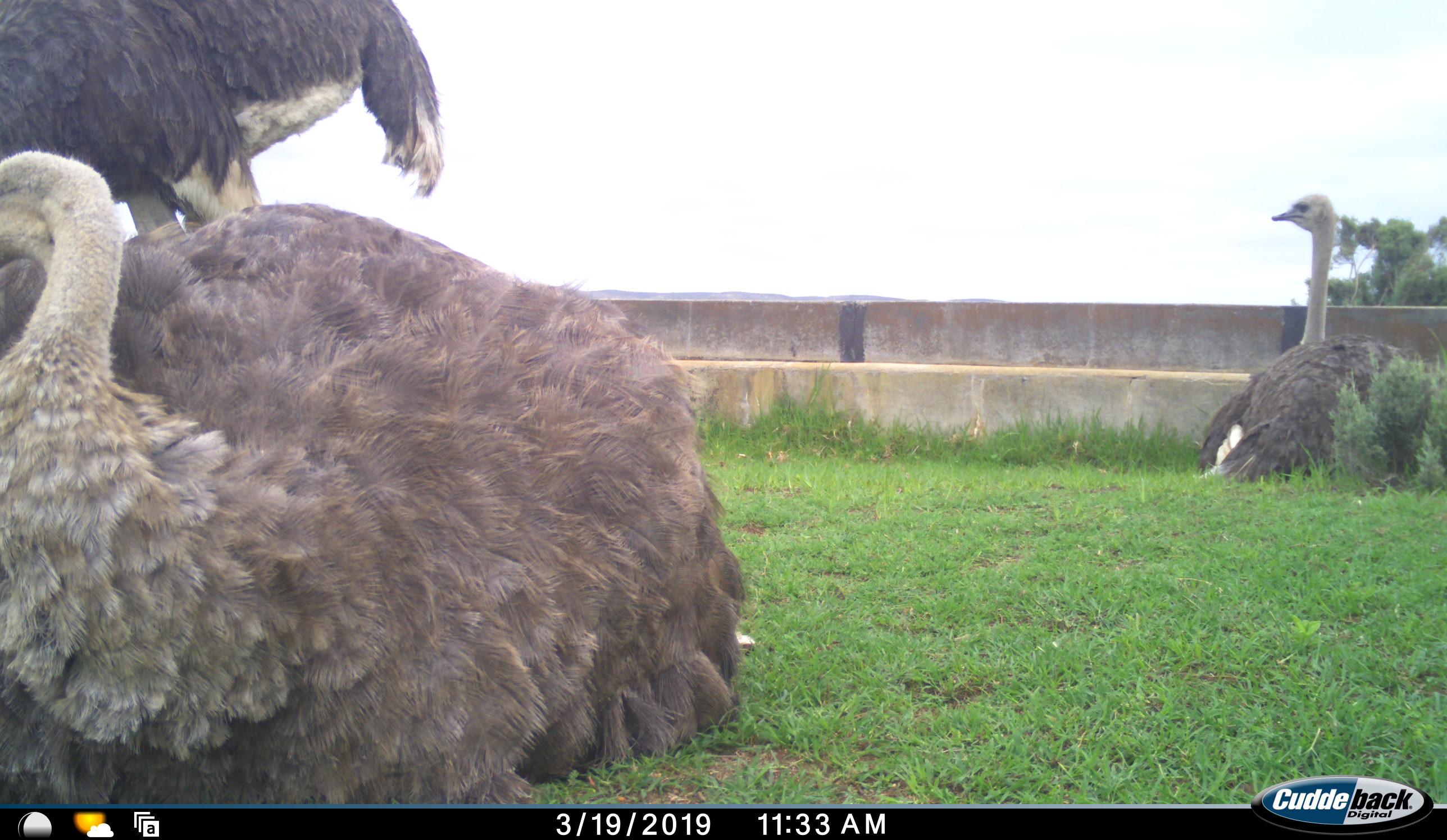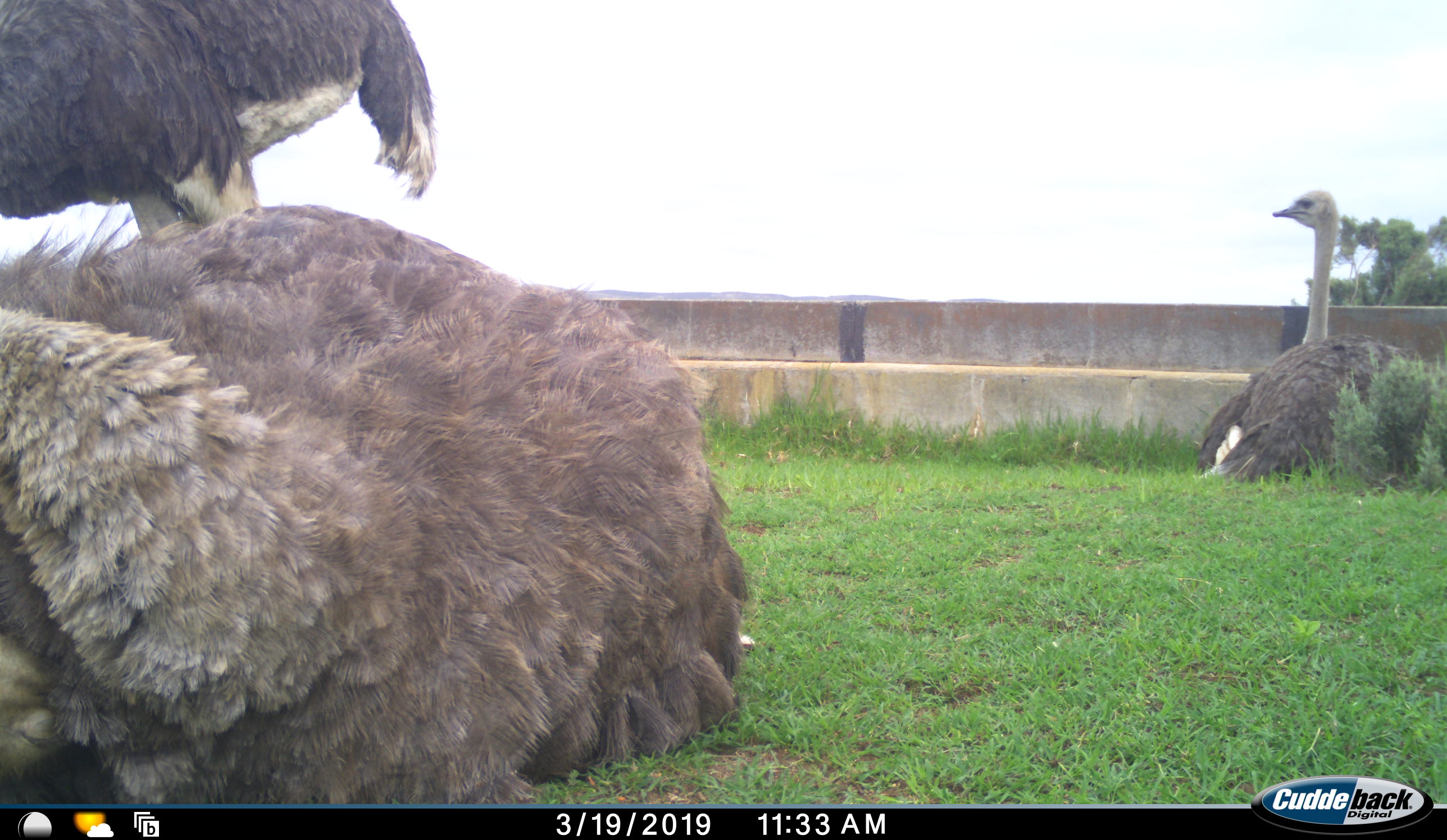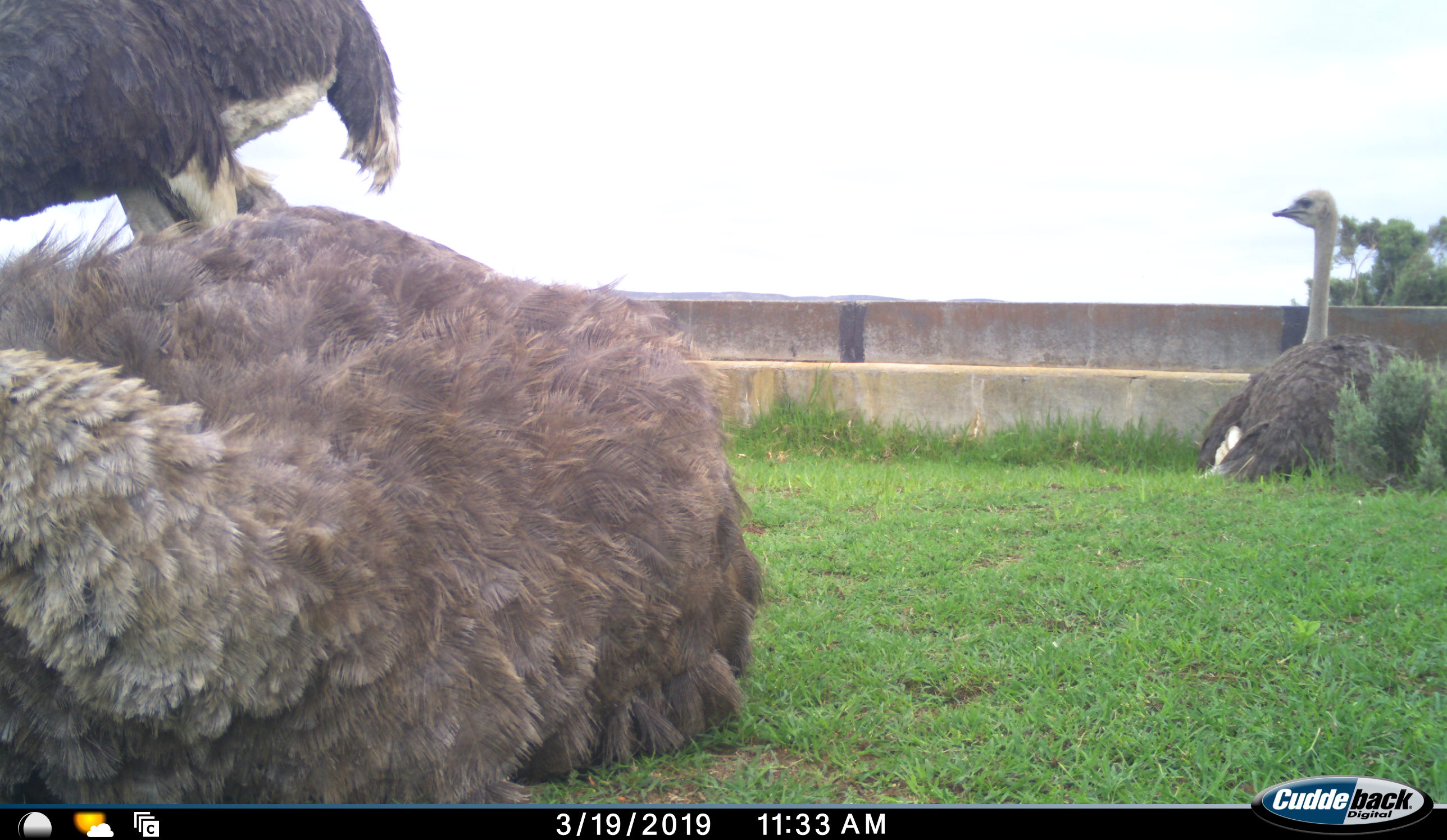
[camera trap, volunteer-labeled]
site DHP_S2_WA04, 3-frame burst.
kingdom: Animalia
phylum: Chordata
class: Aves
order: Struthioniformes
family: Struthionidae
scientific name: Struthionidae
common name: ostrich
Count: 3.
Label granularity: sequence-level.